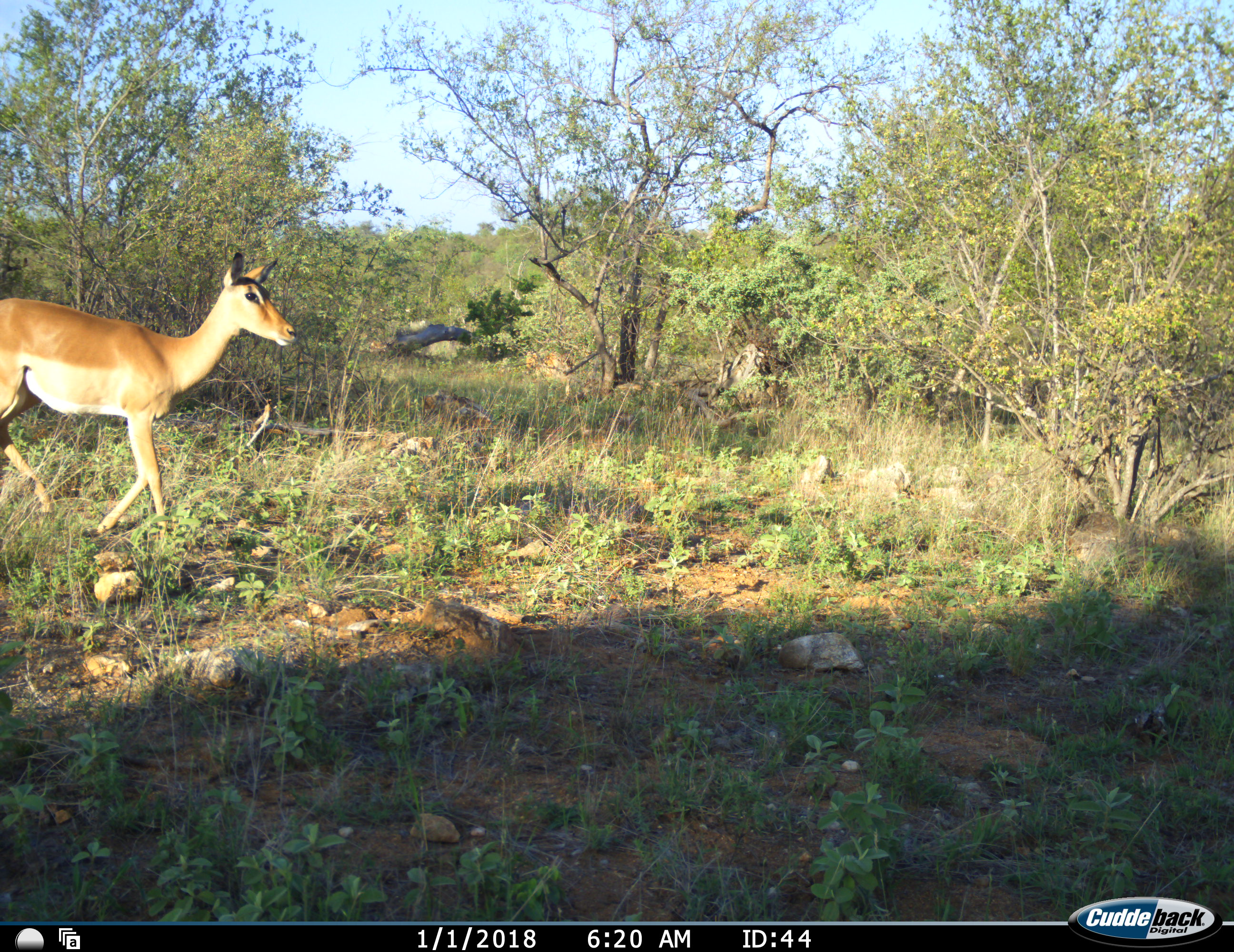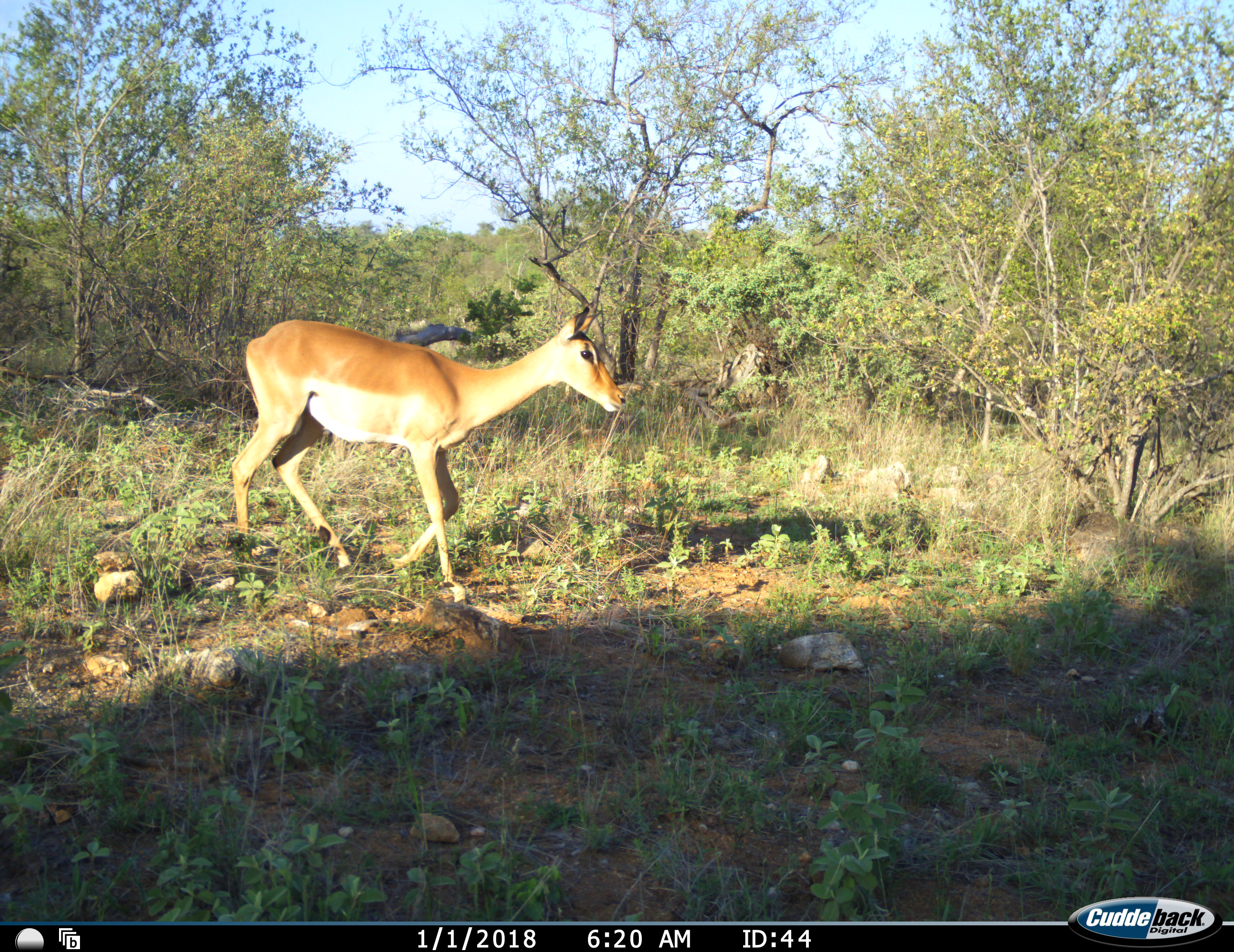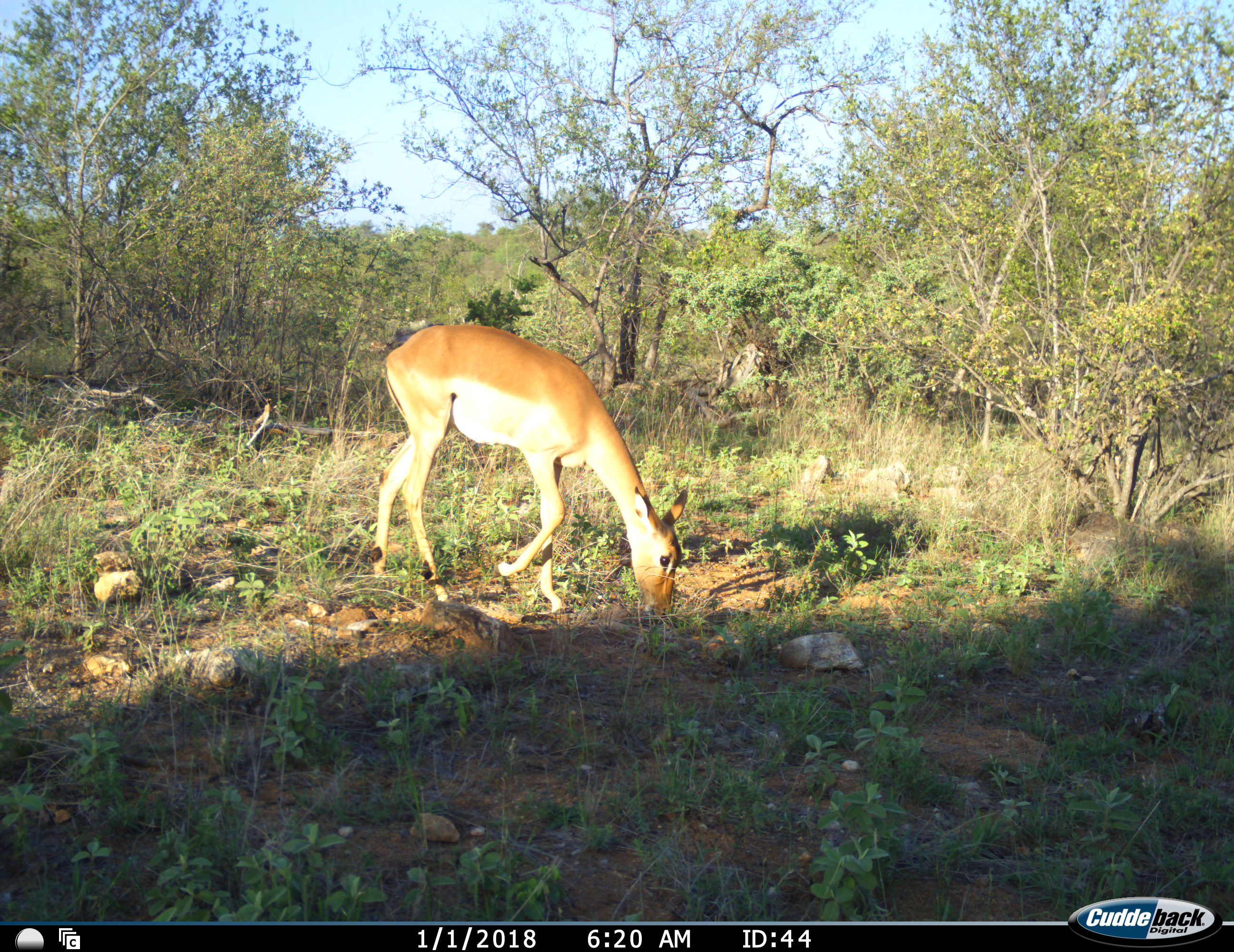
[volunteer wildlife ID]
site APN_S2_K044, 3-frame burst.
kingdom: Animalia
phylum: Chordata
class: Mammalia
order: Artiodactyla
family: Bovidae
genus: Aepyceros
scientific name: Aepyceros melampus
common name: impala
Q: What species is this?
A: Impala (Aepyceros melampus).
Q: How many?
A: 1.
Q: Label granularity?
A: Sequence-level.